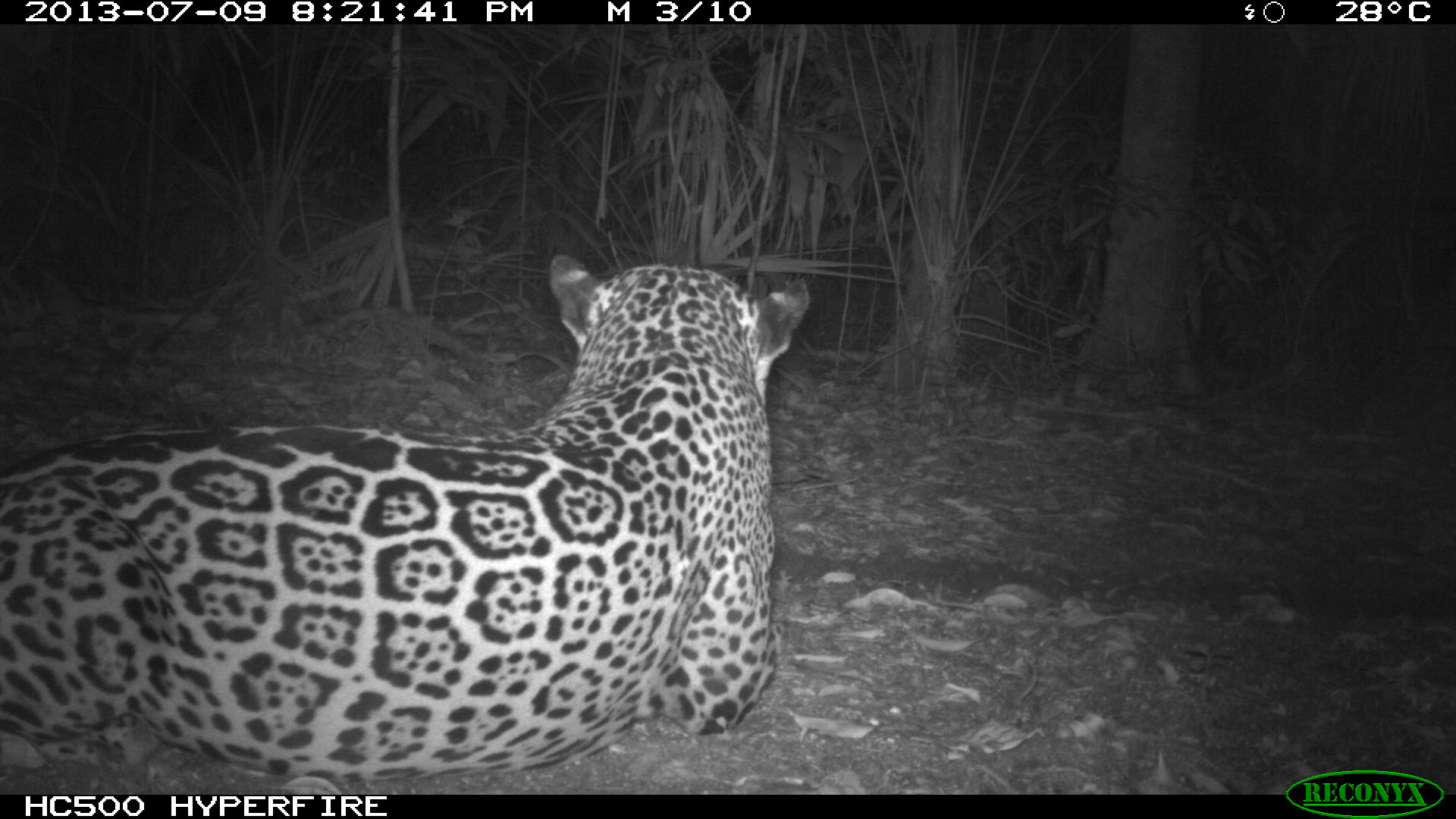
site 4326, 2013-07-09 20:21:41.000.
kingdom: Animalia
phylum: Chordata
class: Mammalia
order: Carnivora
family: Felidae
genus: Panthera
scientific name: Panthera onca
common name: jaguar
Panthera onca (jaguar), count 1, sex male.